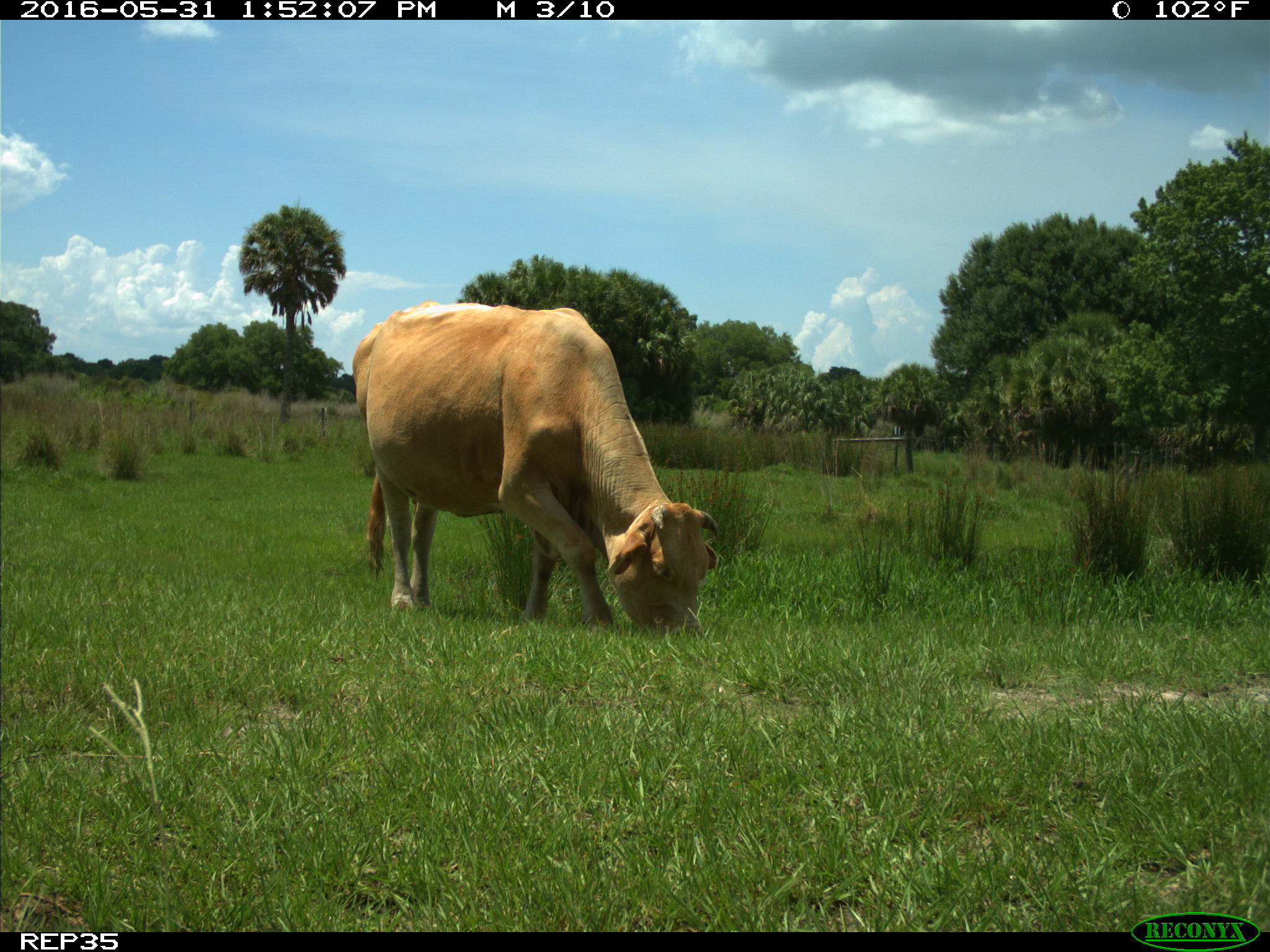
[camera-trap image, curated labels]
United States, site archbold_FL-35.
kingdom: Animalia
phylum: Chordata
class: Mammalia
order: Artiodactyla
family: Bovidae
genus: Bos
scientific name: Bos taurus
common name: domestic cow